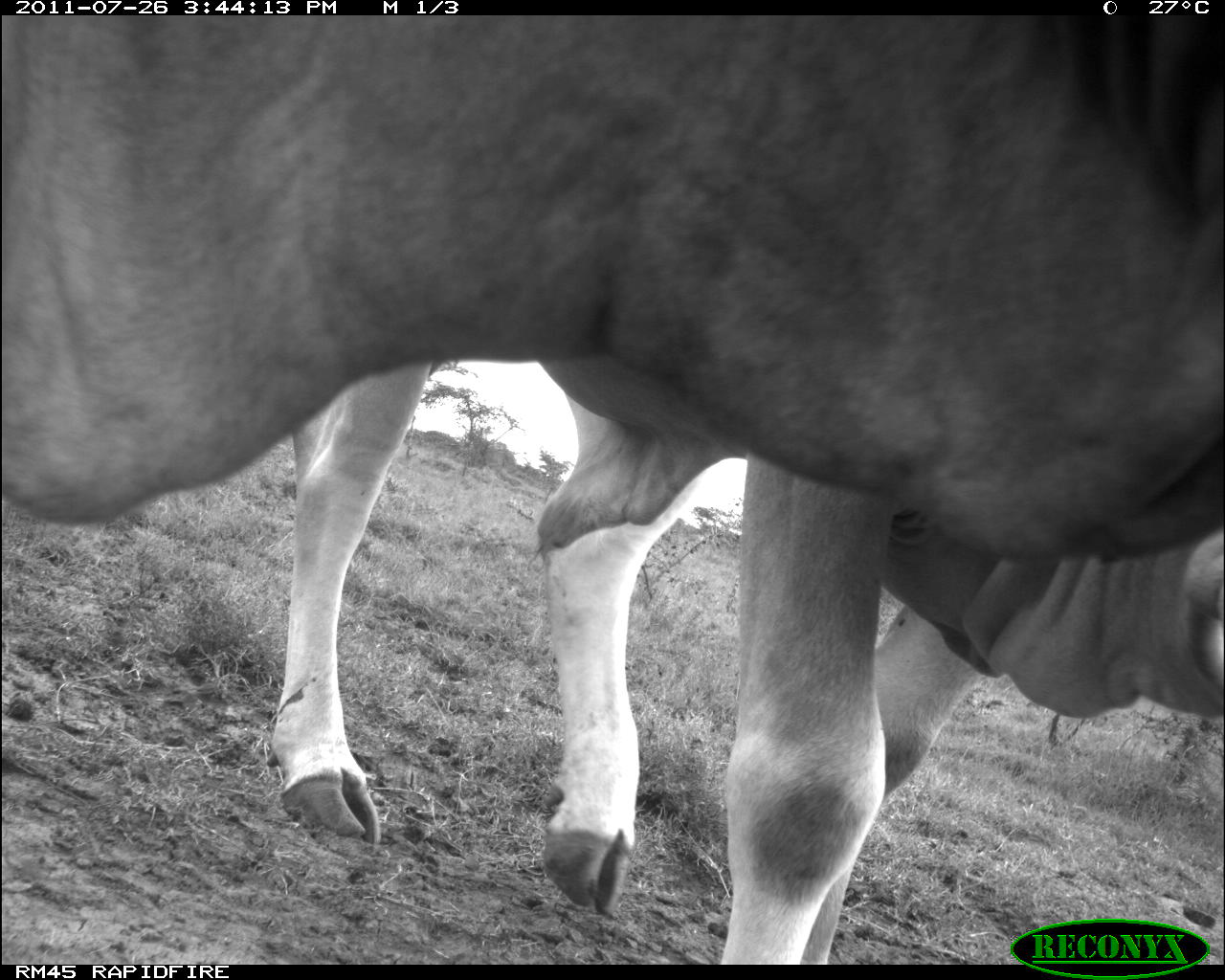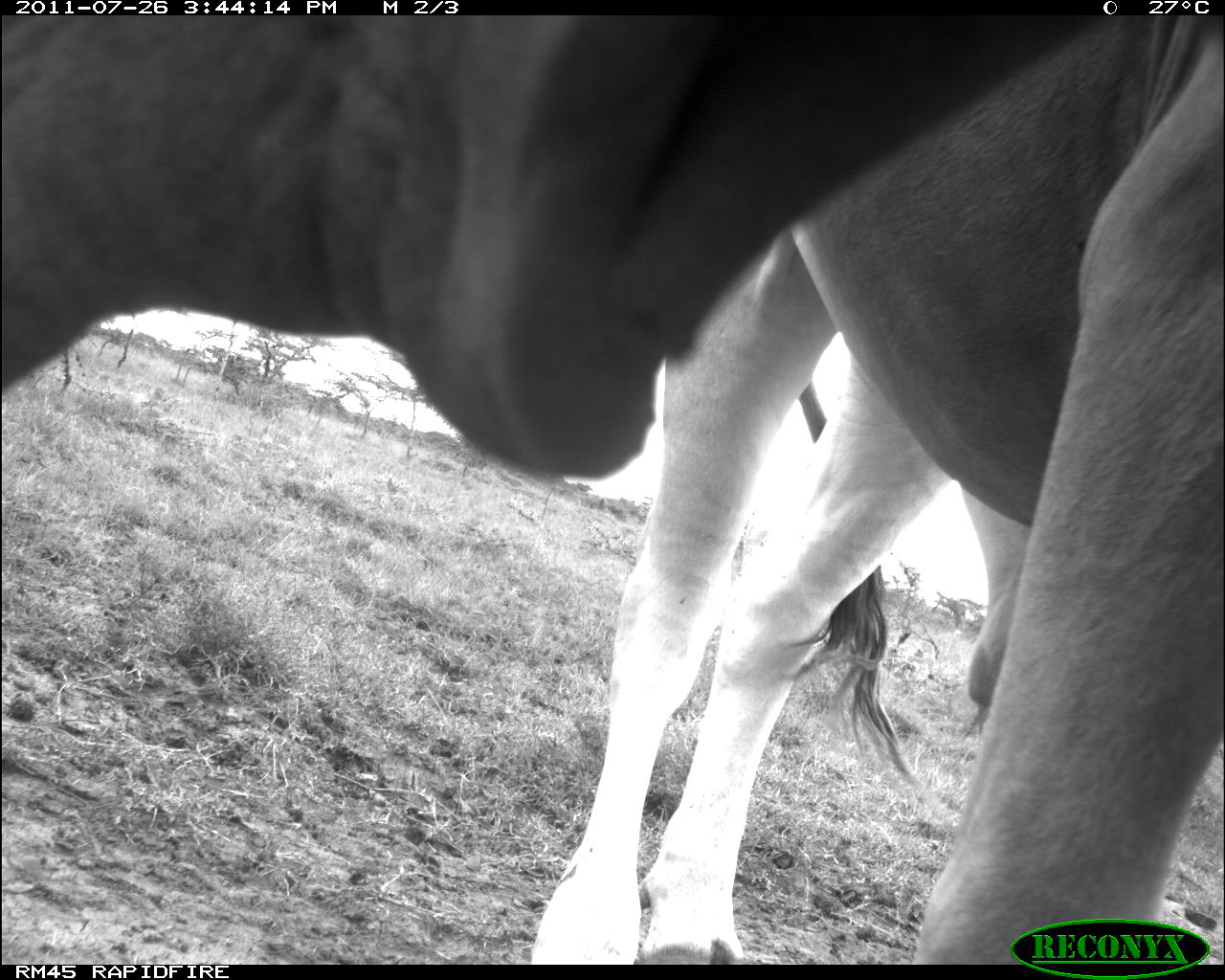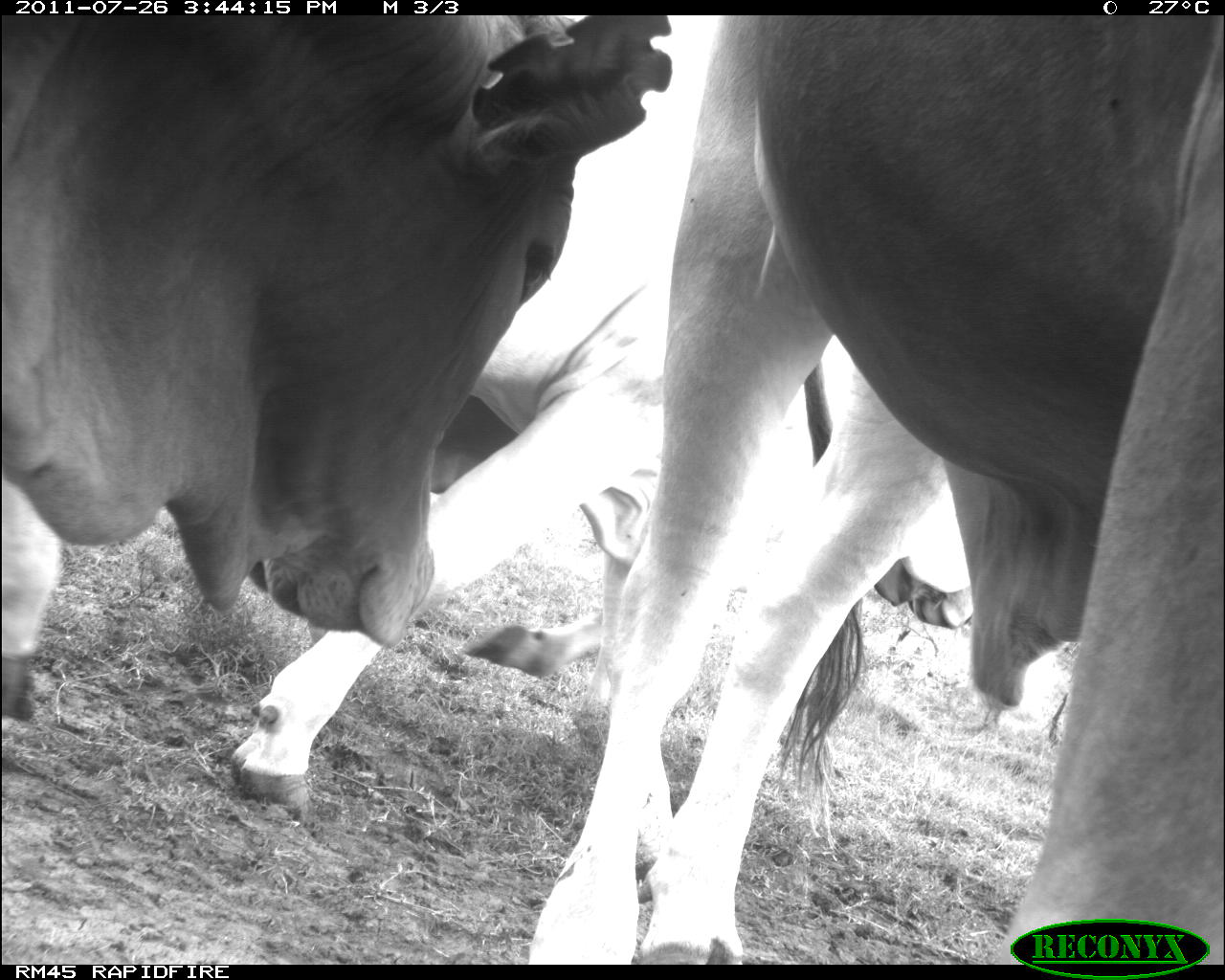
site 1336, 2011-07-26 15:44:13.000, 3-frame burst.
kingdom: Animalia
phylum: Chordata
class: Mammalia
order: Artiodactyla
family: Bovidae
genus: Bos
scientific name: Bos taurus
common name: domestic cattle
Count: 2.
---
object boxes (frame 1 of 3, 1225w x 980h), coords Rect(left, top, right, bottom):
bos taurus: Rect(3, 15, 1225, 562); Rect(270, 361, 1225, 966)